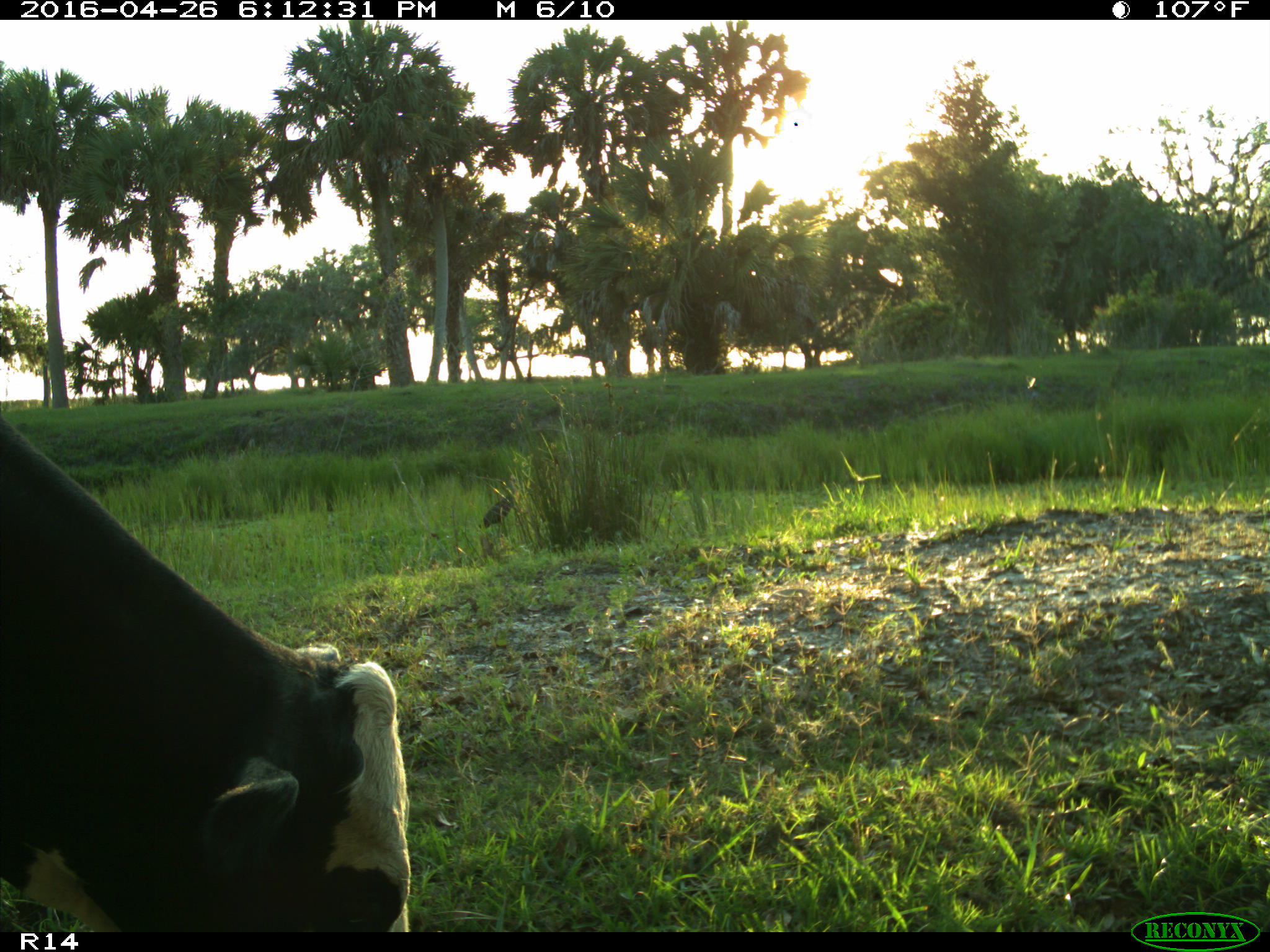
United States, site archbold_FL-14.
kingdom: Animalia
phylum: Chordata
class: Mammalia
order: Artiodactyla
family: Bovidae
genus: Bos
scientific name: Bos taurus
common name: domestic cow